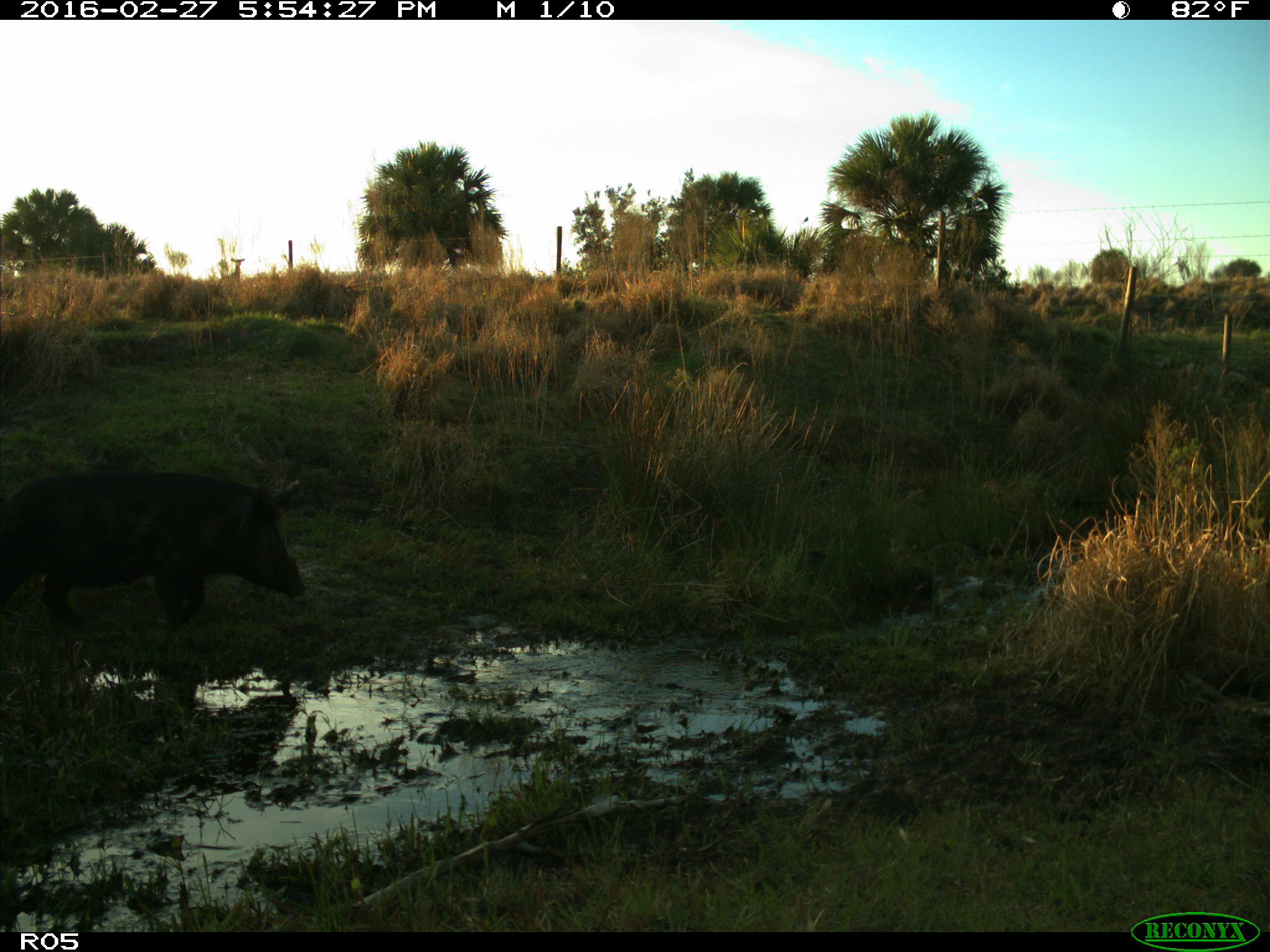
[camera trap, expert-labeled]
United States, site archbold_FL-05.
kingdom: Animalia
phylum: Chordata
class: Mammalia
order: Artiodactyla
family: Suidae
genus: Sus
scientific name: Sus scrofa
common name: wild boar